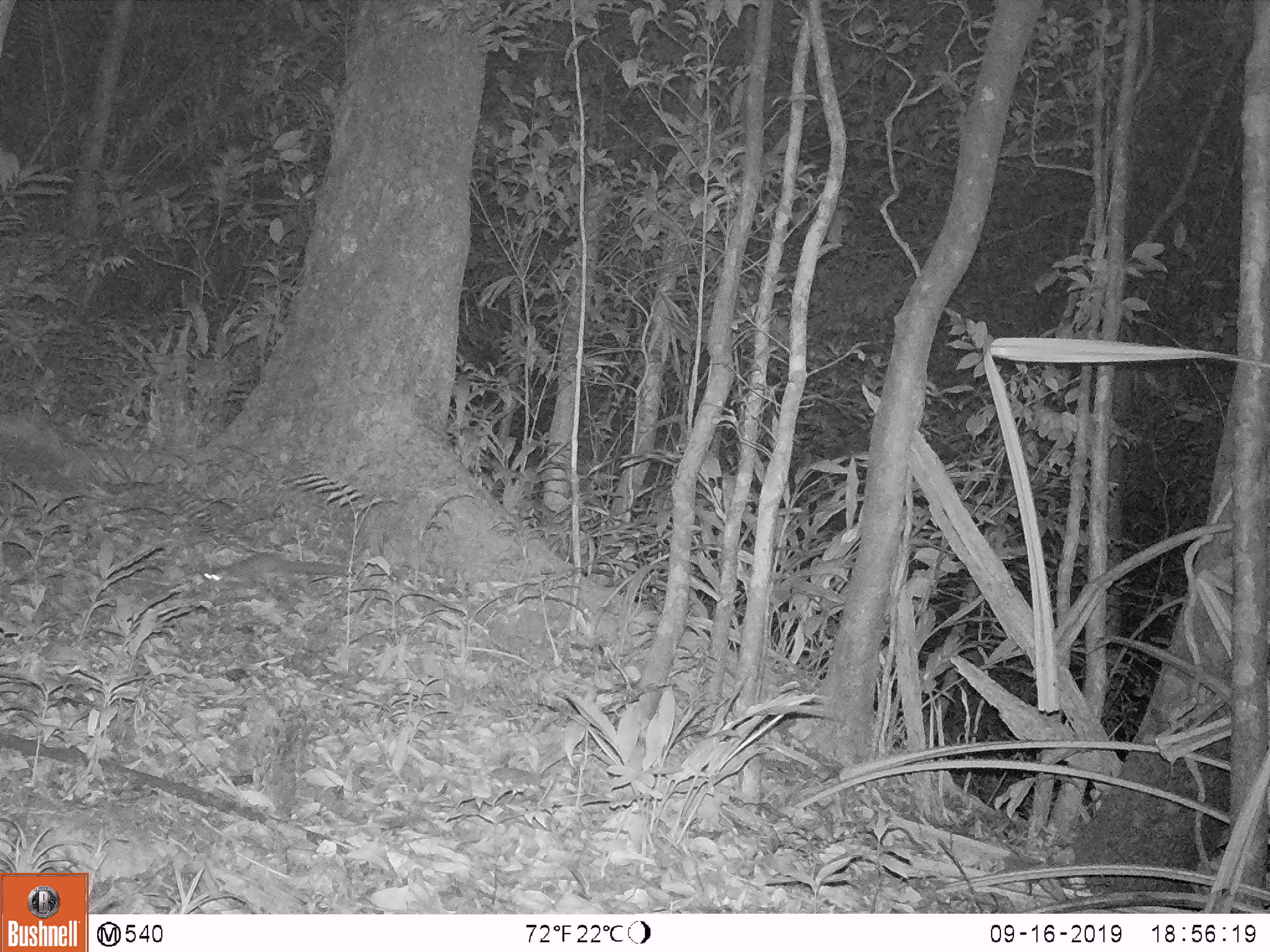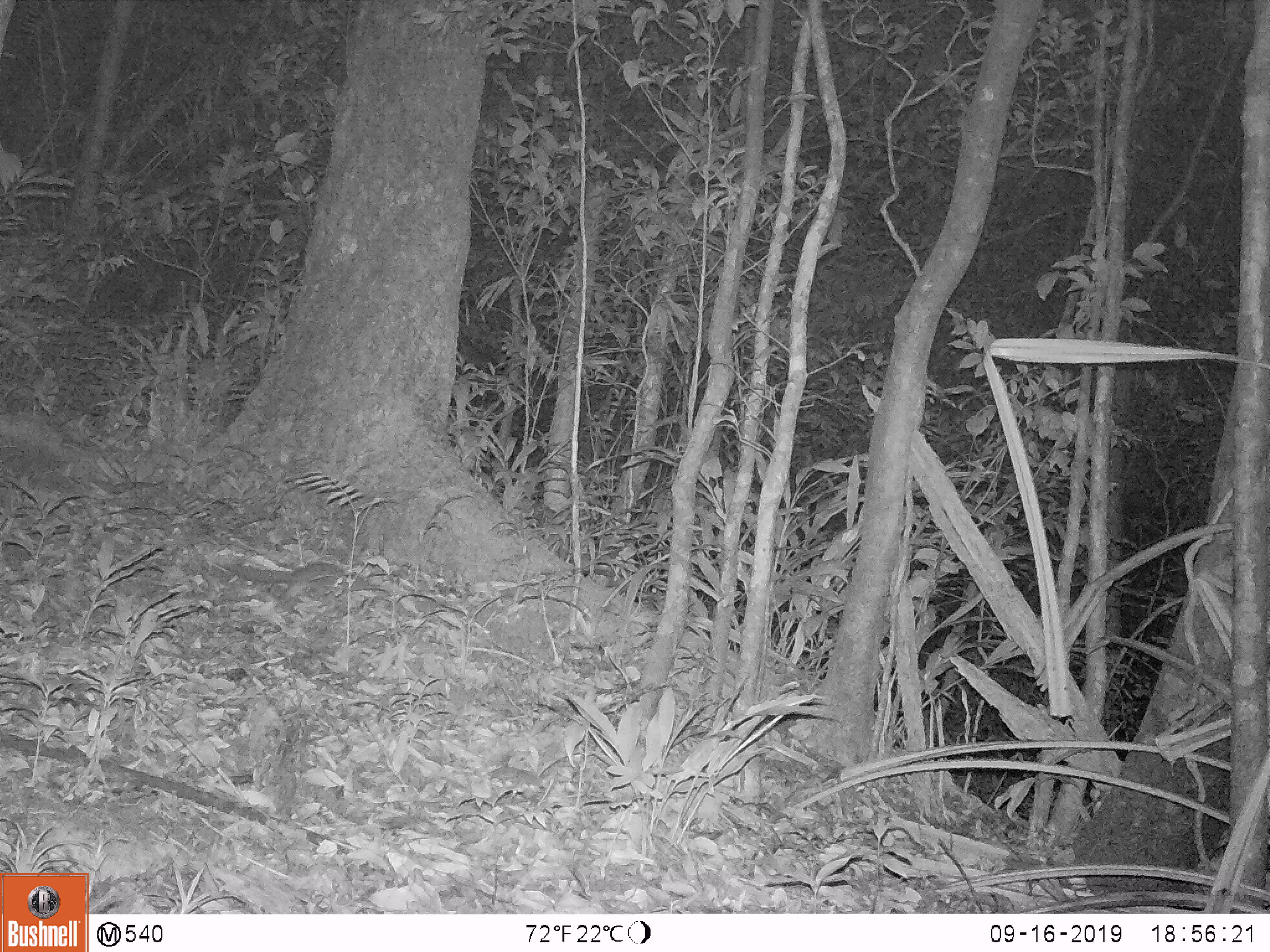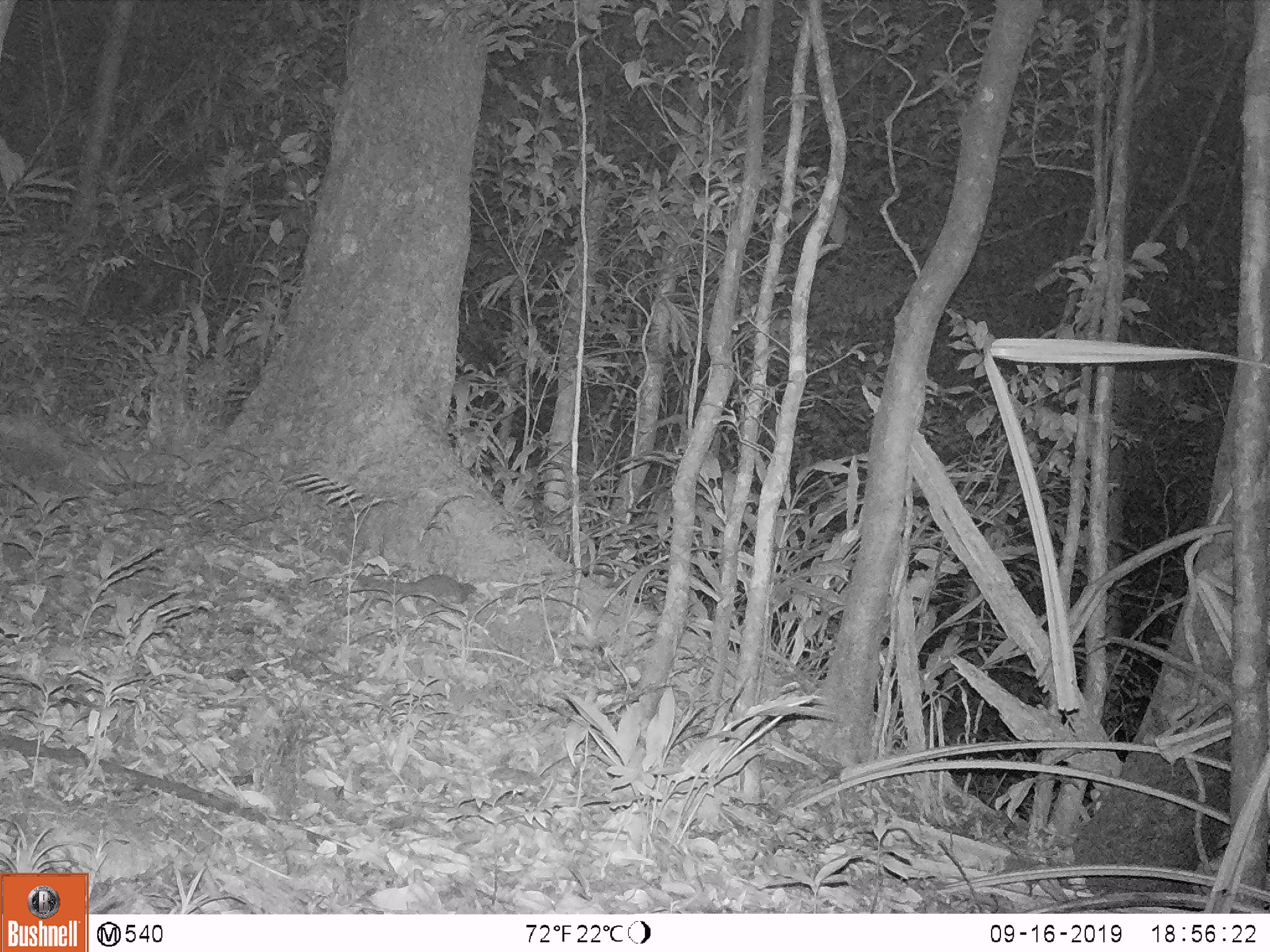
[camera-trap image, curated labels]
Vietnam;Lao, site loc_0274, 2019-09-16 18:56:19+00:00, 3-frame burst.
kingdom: Animalia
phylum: Chordata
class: Mammalia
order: Carnivora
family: Mustelidae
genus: Melogale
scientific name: Melogale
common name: ferret badger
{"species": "ferret badger (Melogale)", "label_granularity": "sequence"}